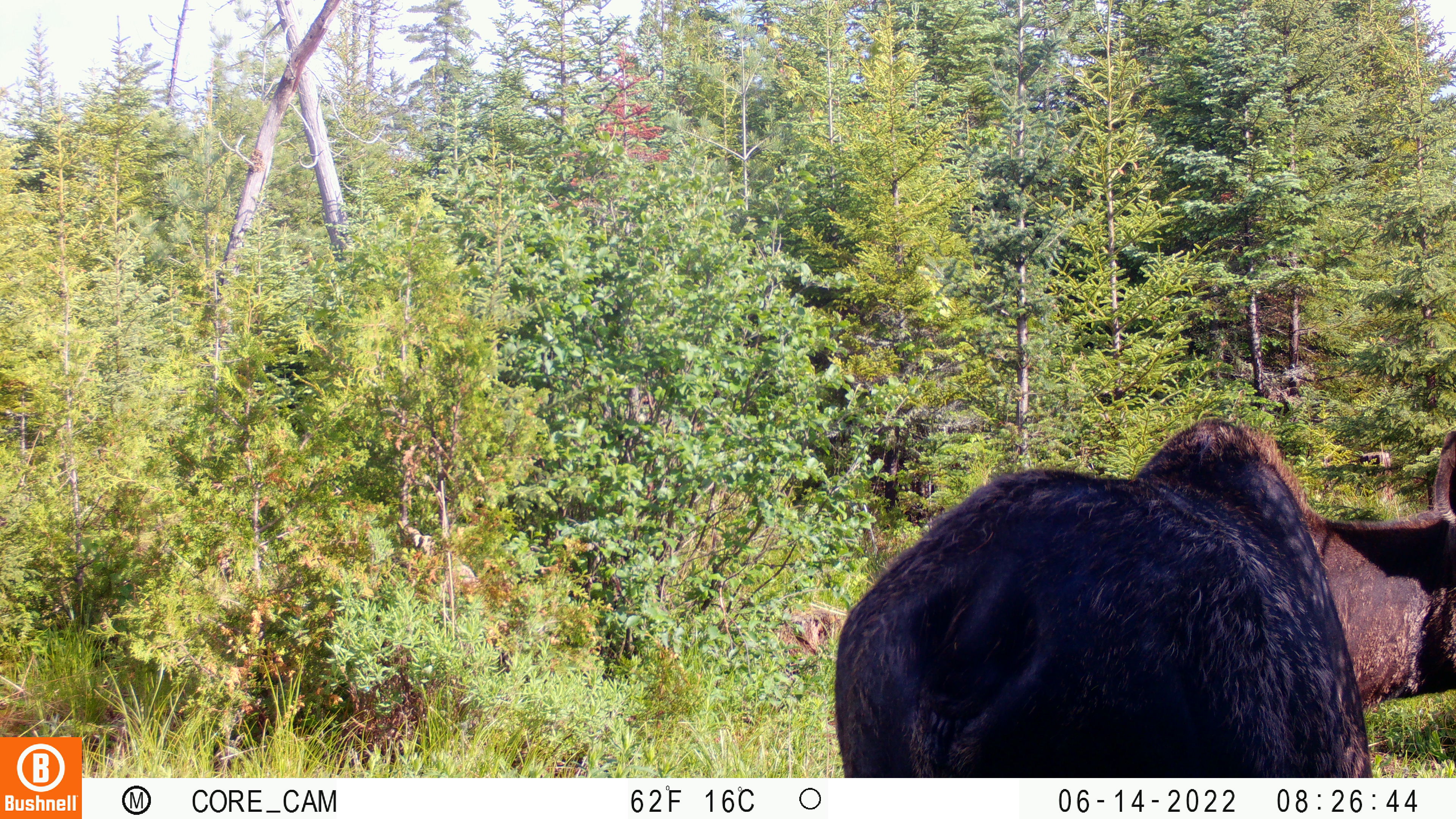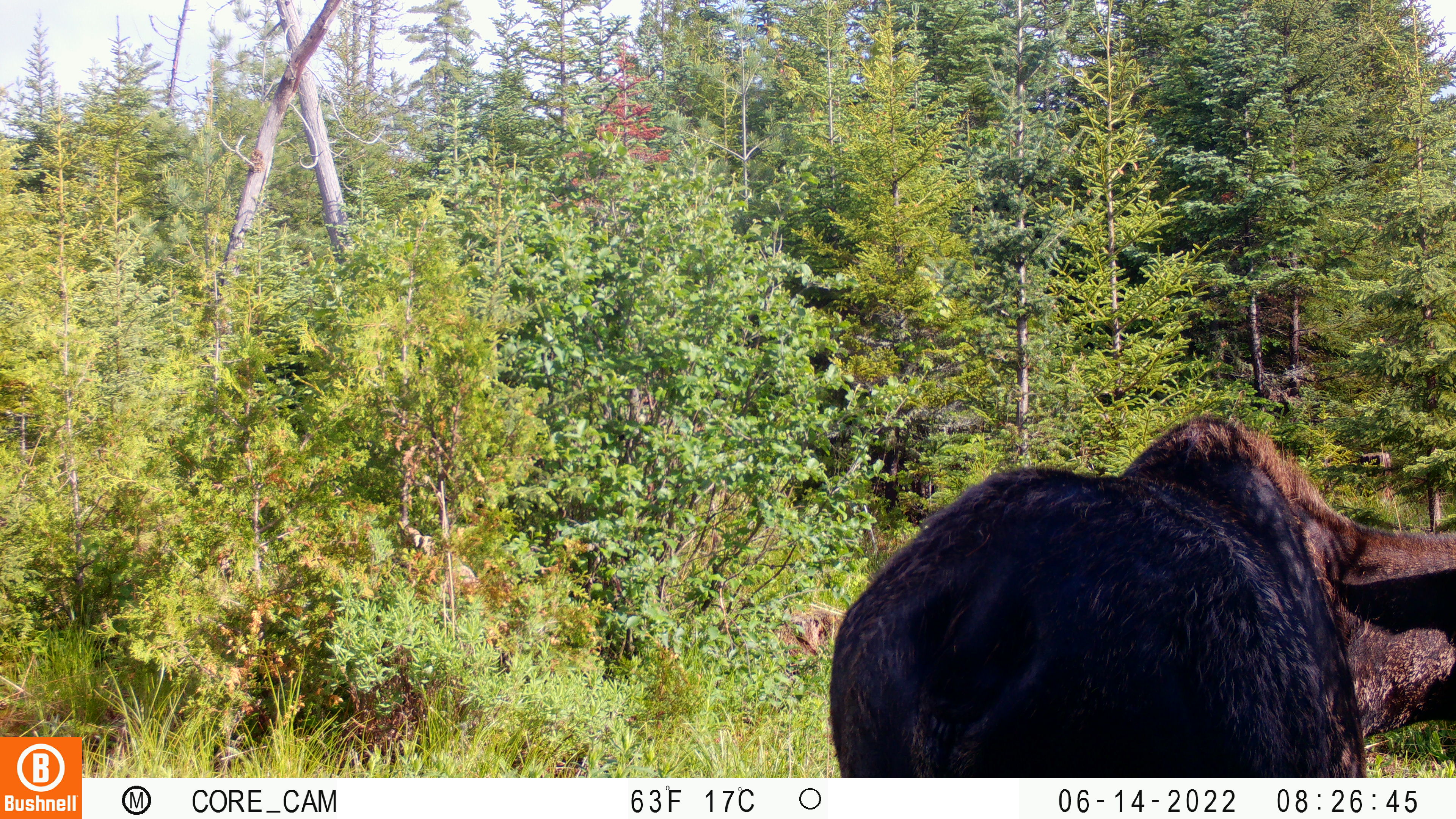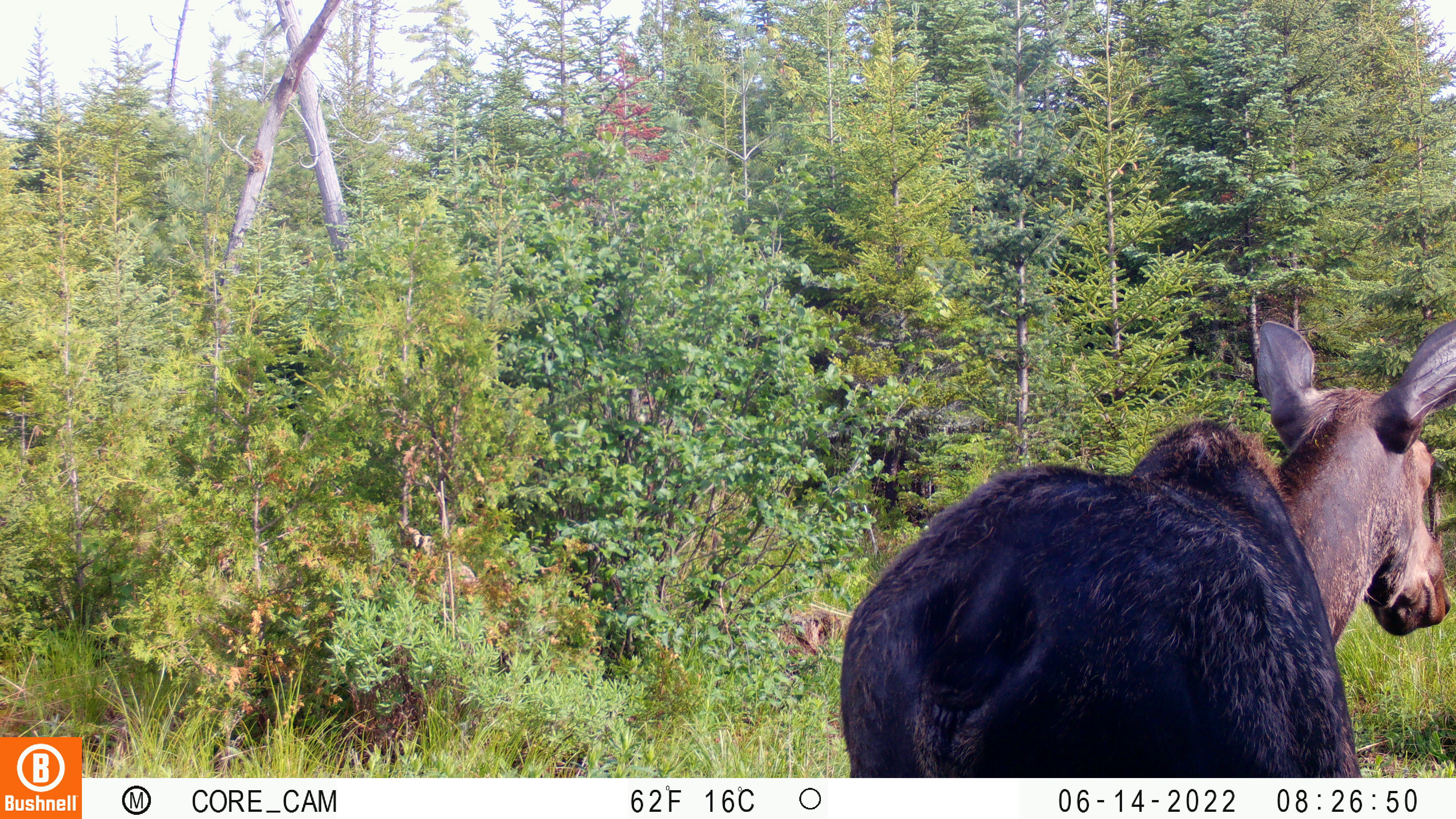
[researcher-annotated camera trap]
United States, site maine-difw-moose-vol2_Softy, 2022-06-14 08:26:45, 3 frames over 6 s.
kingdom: Animalia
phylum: Chordata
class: Mammalia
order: Artiodactyla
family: Cervidae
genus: Alces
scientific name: Alces alces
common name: moose